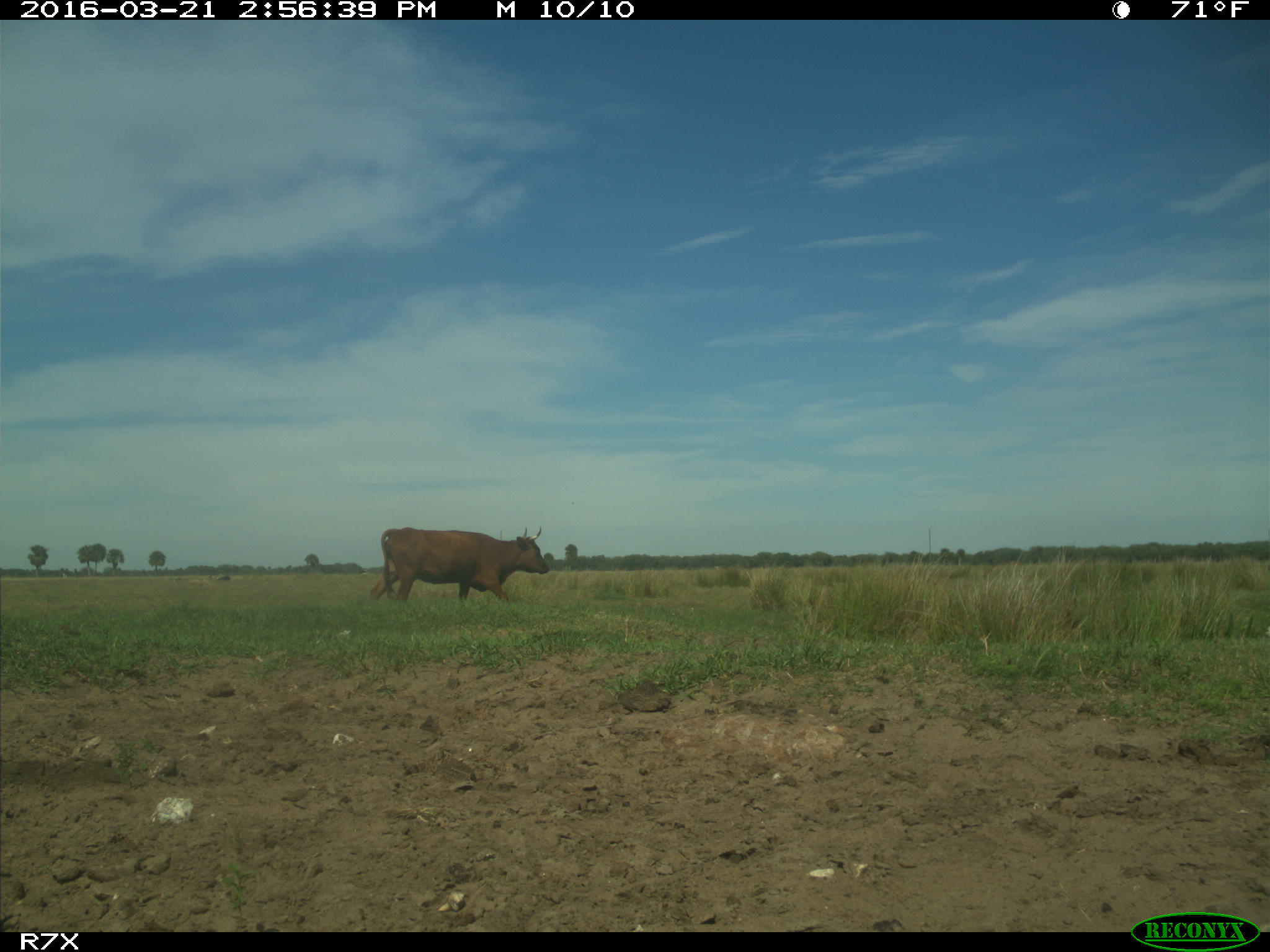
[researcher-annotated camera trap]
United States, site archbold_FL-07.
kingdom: Animalia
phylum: Chordata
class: Mammalia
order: Artiodactyla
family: Bovidae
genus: Bos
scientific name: Bos taurus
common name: domestic cow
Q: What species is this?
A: Bos taurus (domestic cow).